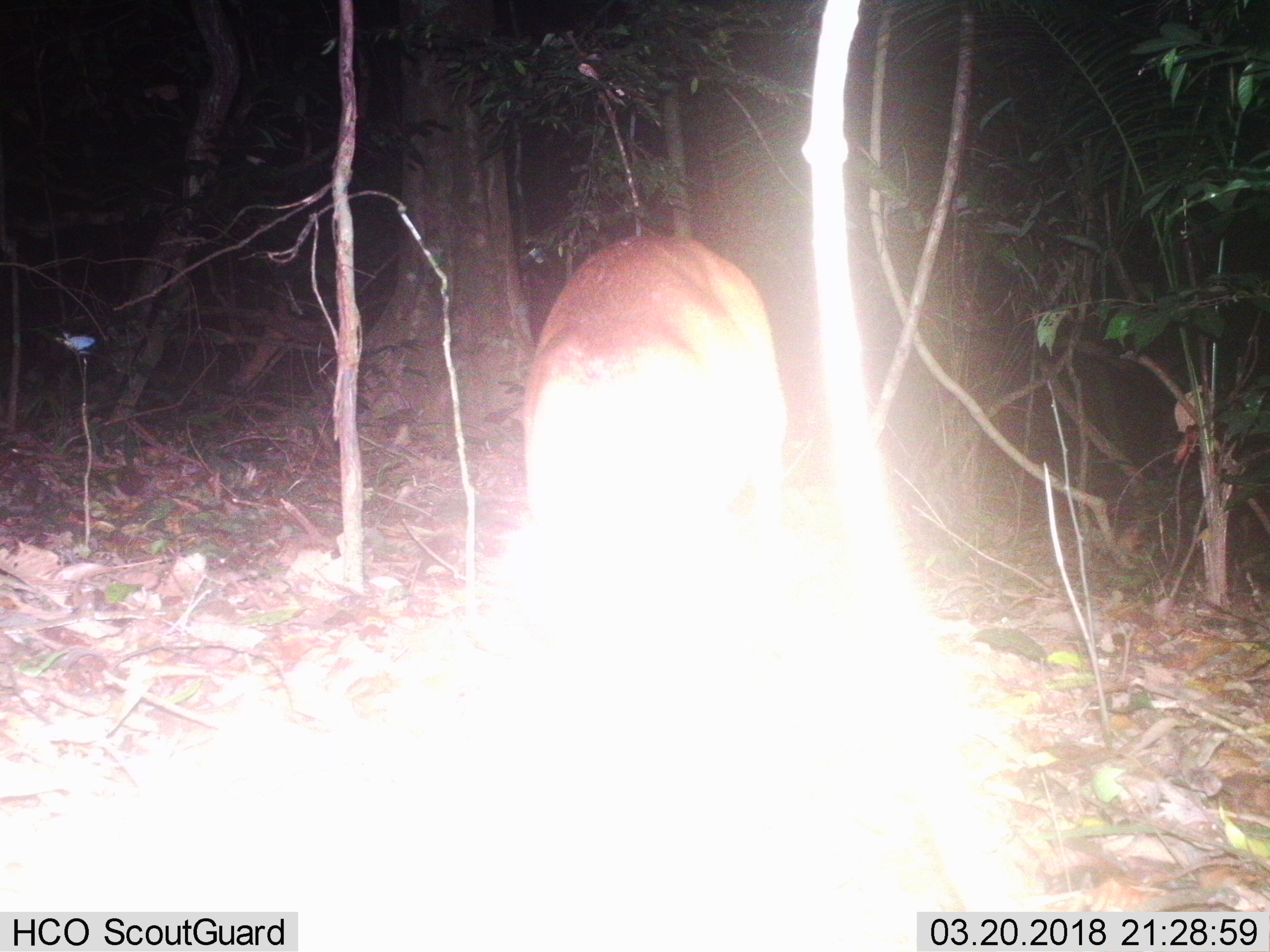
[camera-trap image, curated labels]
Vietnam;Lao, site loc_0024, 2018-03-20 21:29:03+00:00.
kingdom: Animalia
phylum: Chordata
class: Mammalia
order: Artiodactyla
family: Cervidae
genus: Muntiacus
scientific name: Muntiacus vuquangensis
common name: large-antlered muntjac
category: large antlered muntjac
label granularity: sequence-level